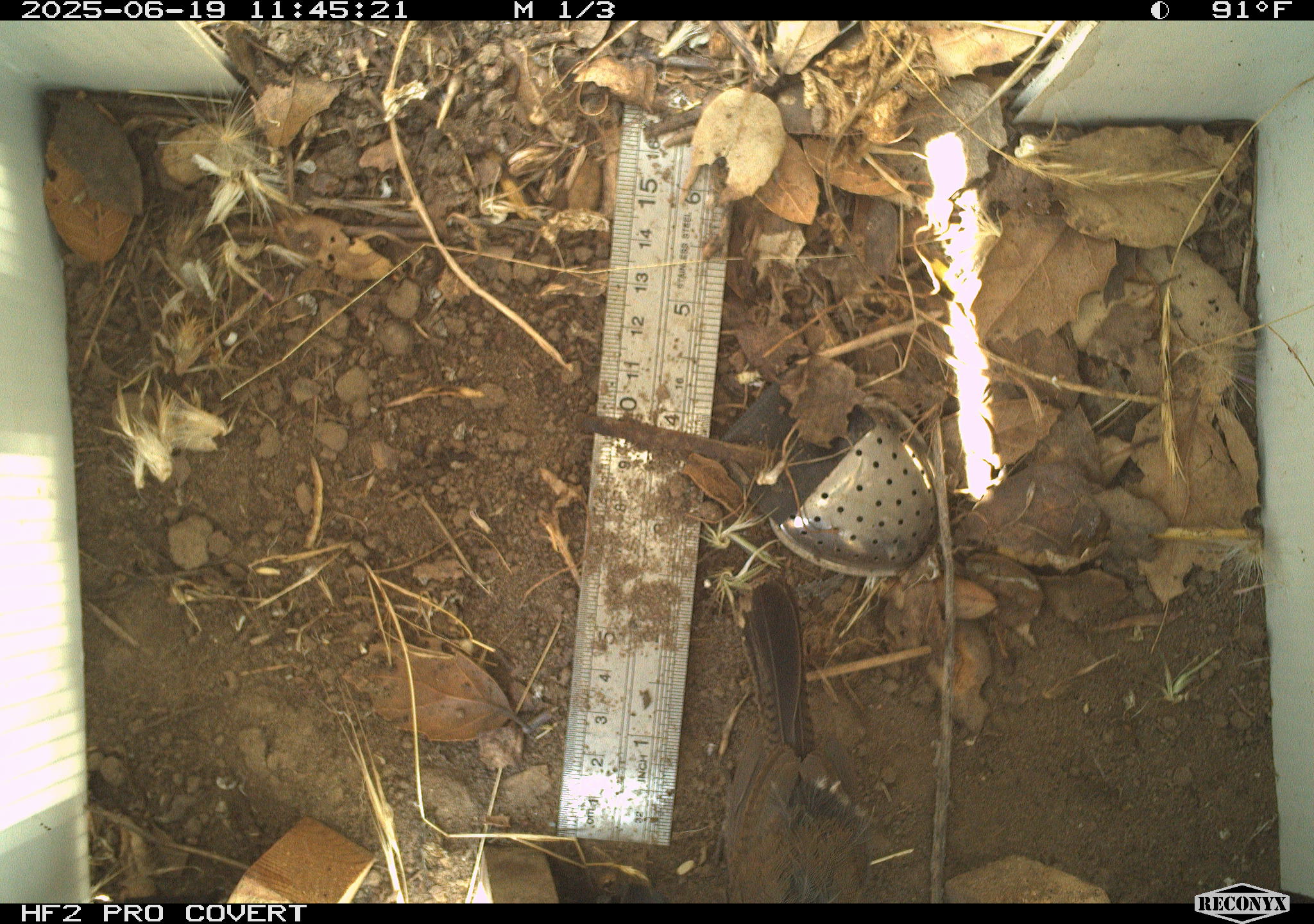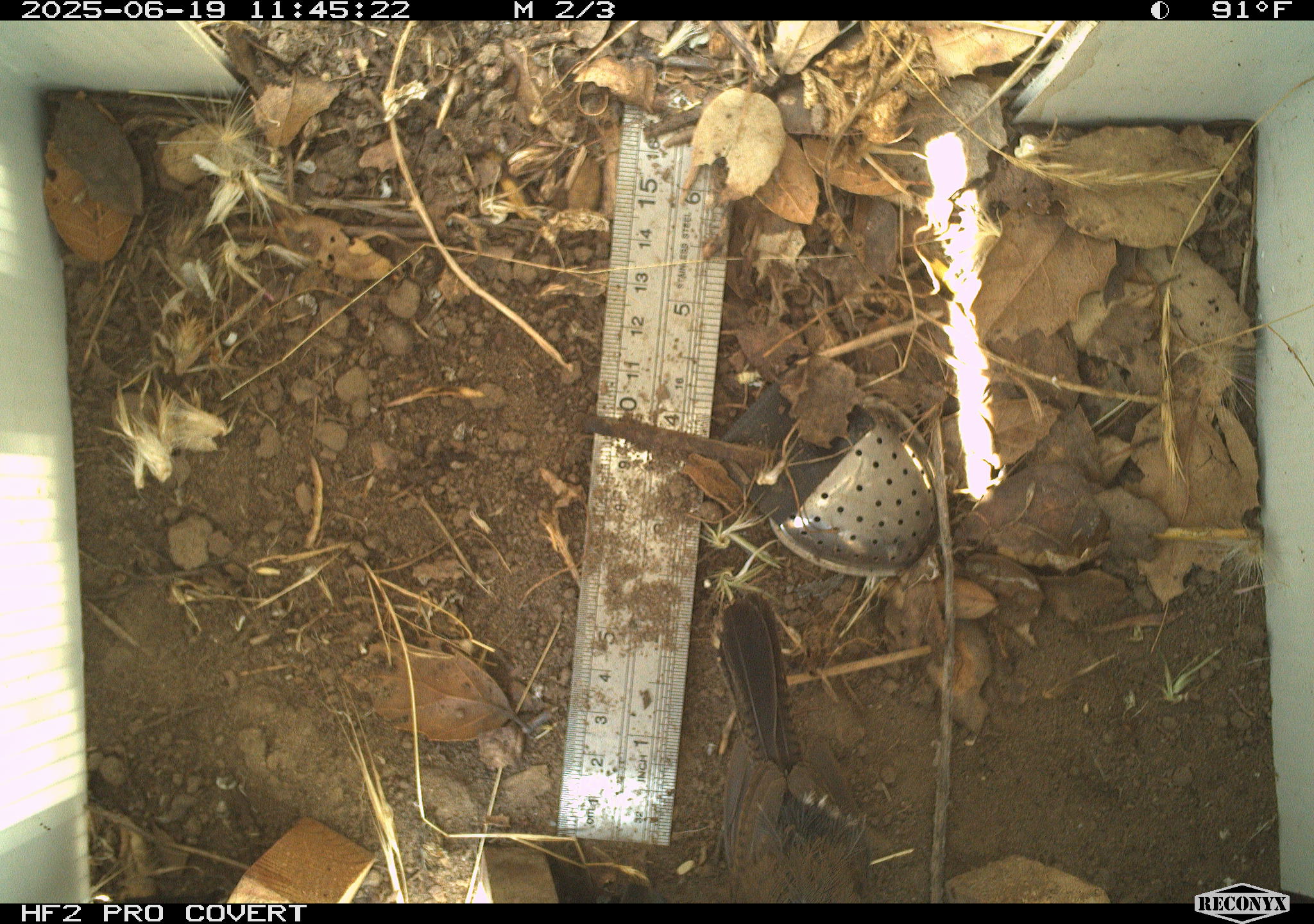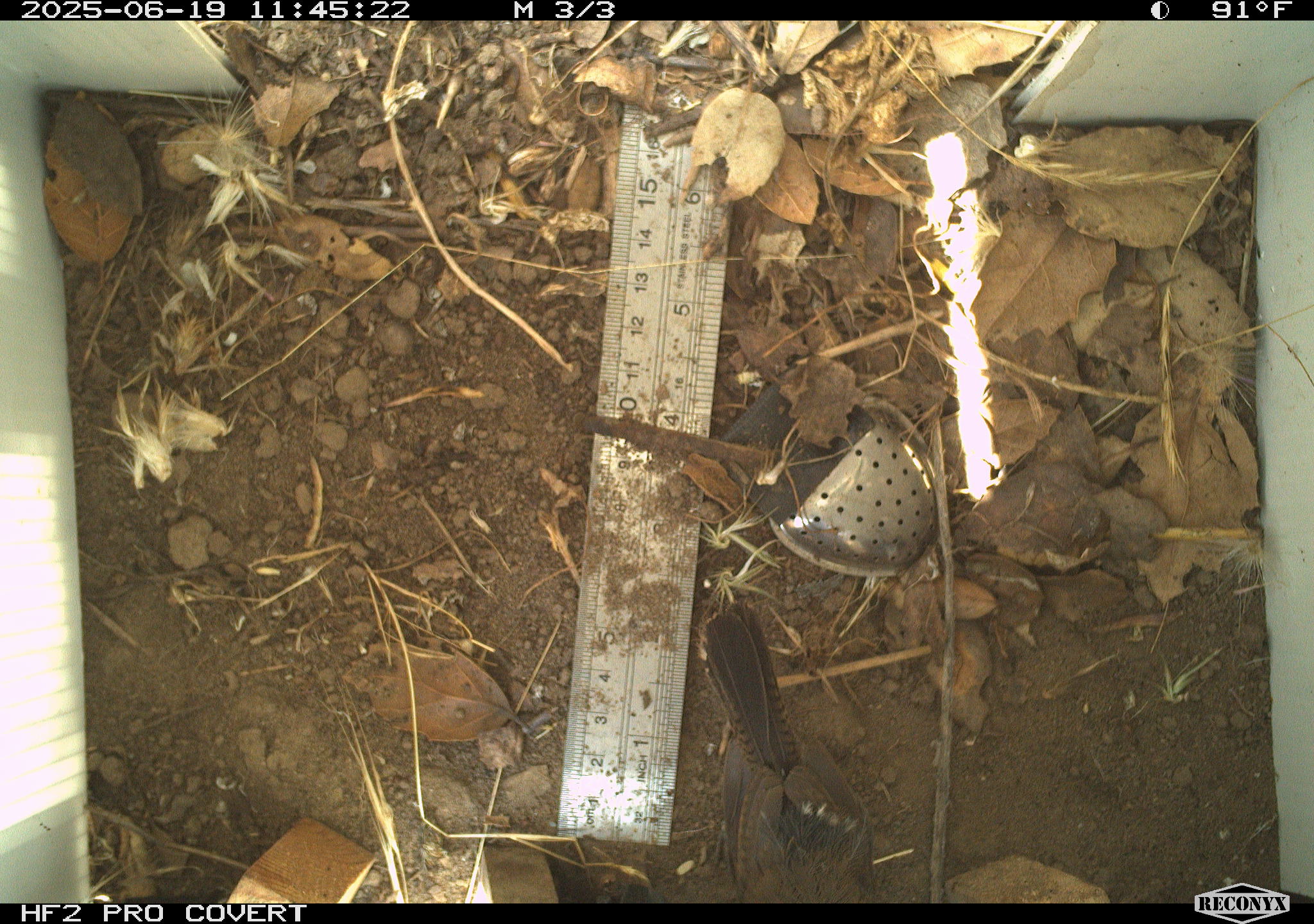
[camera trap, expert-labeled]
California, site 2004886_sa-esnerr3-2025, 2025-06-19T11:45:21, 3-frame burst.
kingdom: Animalia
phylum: Chordata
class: Aves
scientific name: Aves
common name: bird